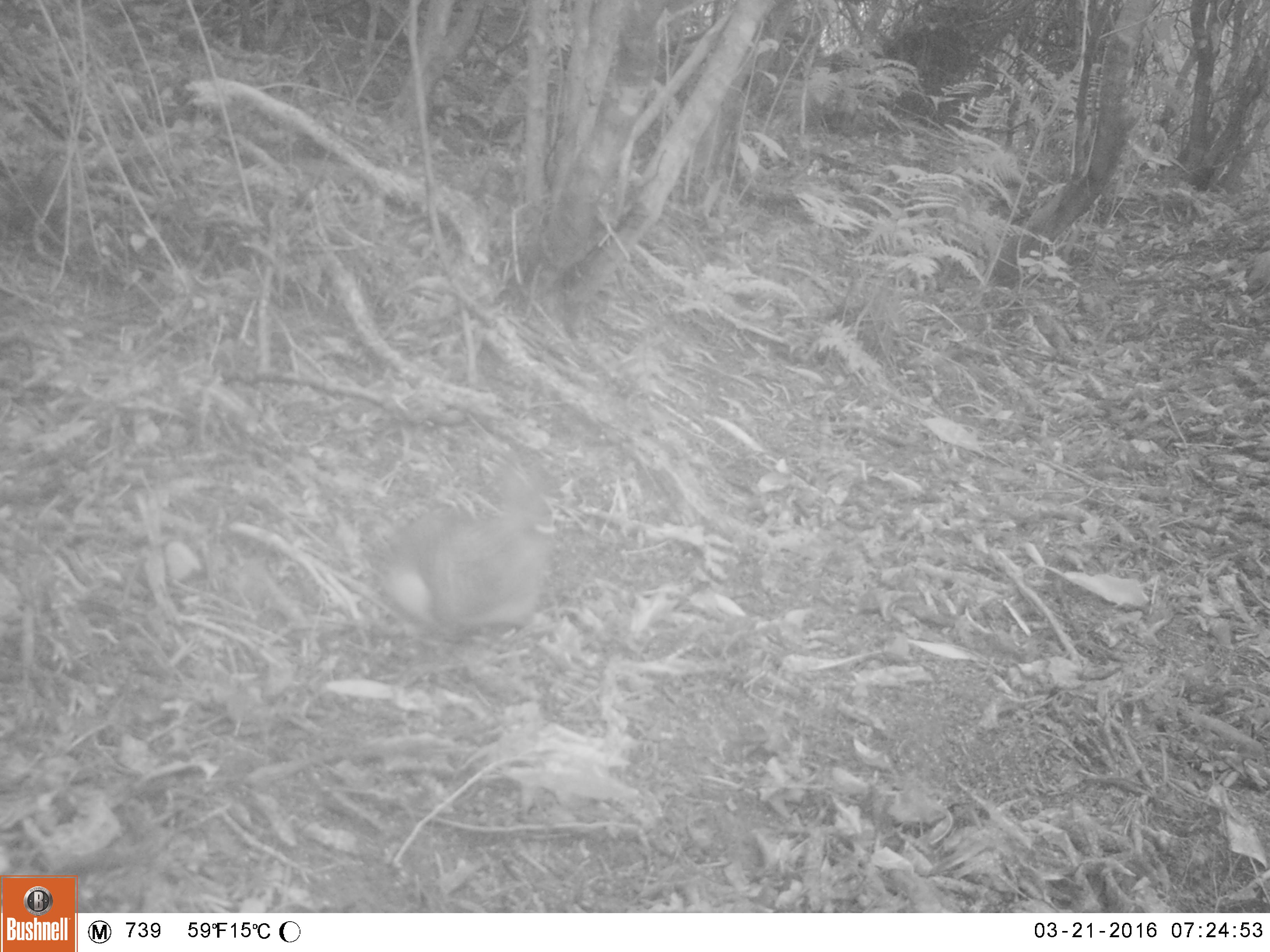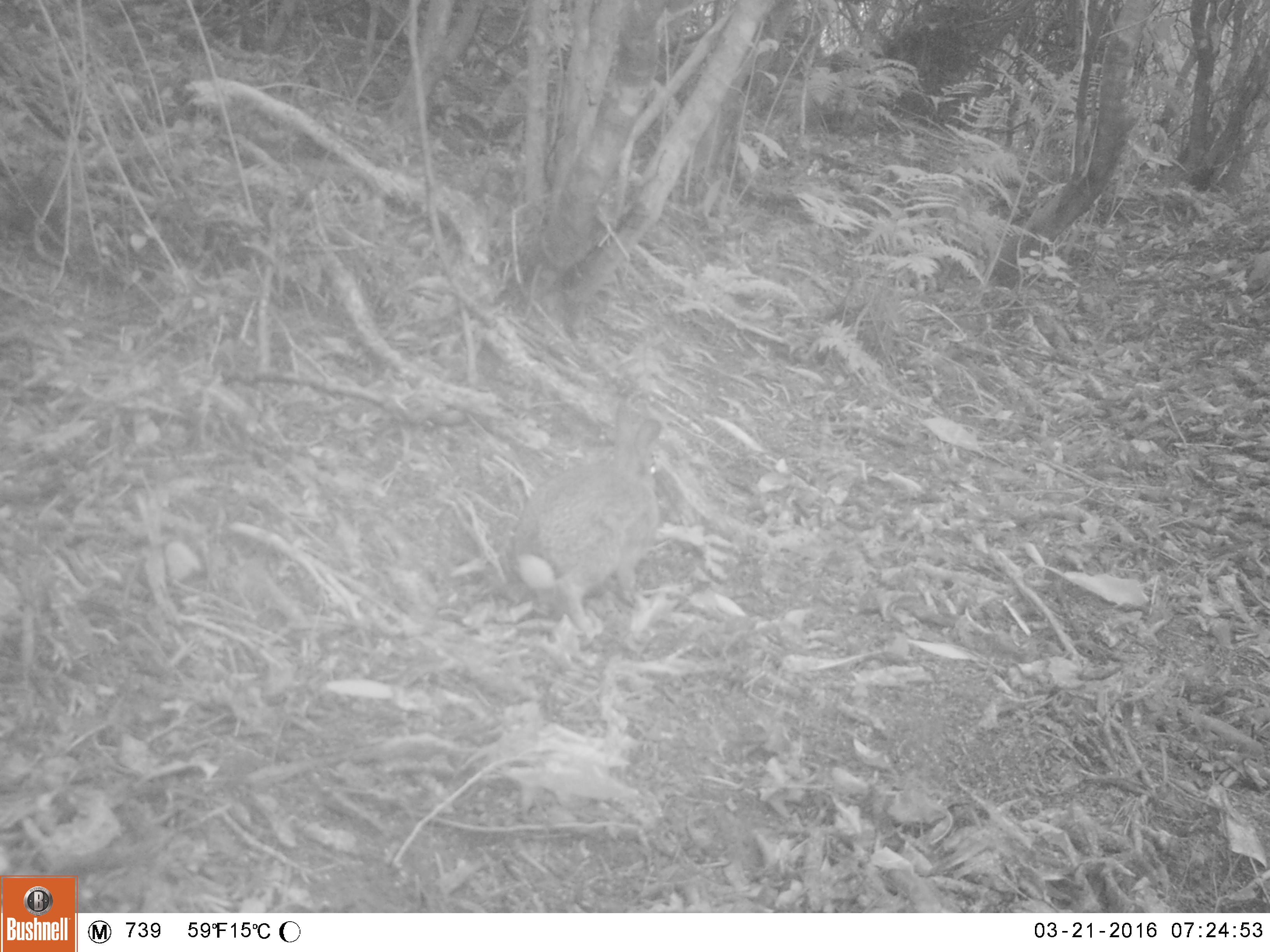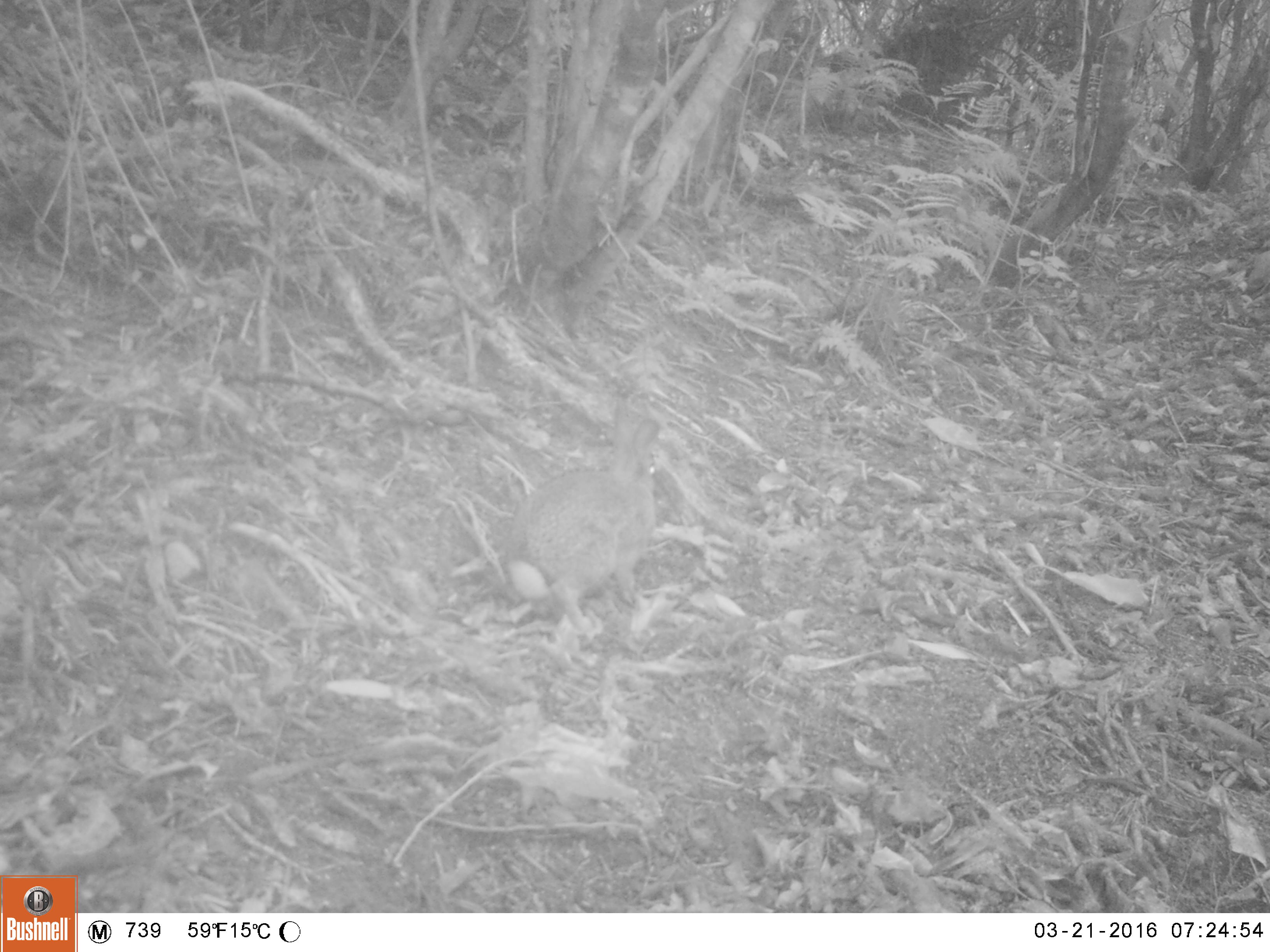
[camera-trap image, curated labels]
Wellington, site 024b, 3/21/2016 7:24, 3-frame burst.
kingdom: Animalia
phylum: Chordata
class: Mammalia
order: Lagomorpha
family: Leporidae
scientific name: Leporidae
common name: rabbit